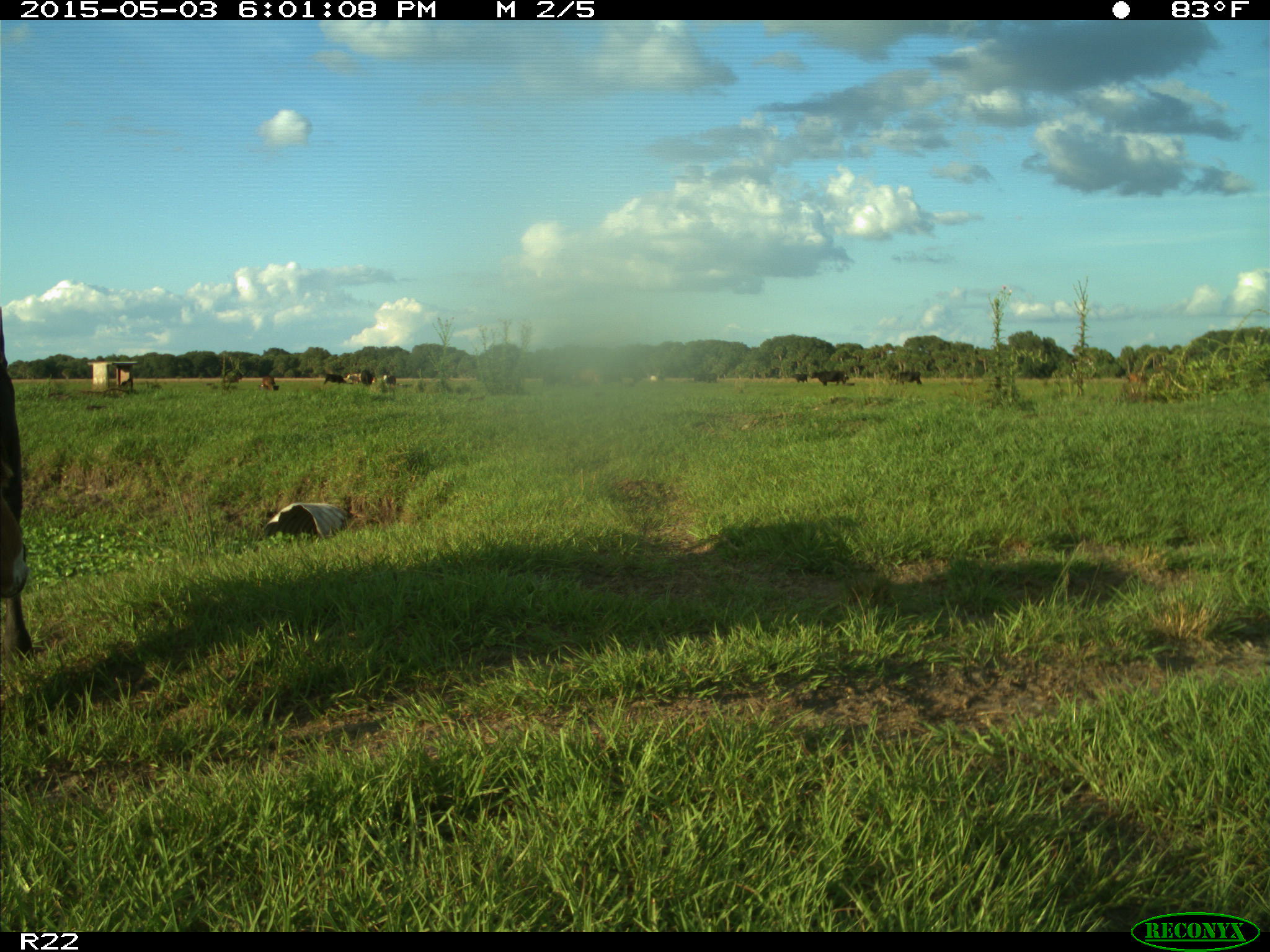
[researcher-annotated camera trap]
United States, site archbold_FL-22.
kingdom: Animalia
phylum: Chordata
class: Mammalia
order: Artiodactyla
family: Bovidae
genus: Bos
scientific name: Bos taurus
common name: domestic cow